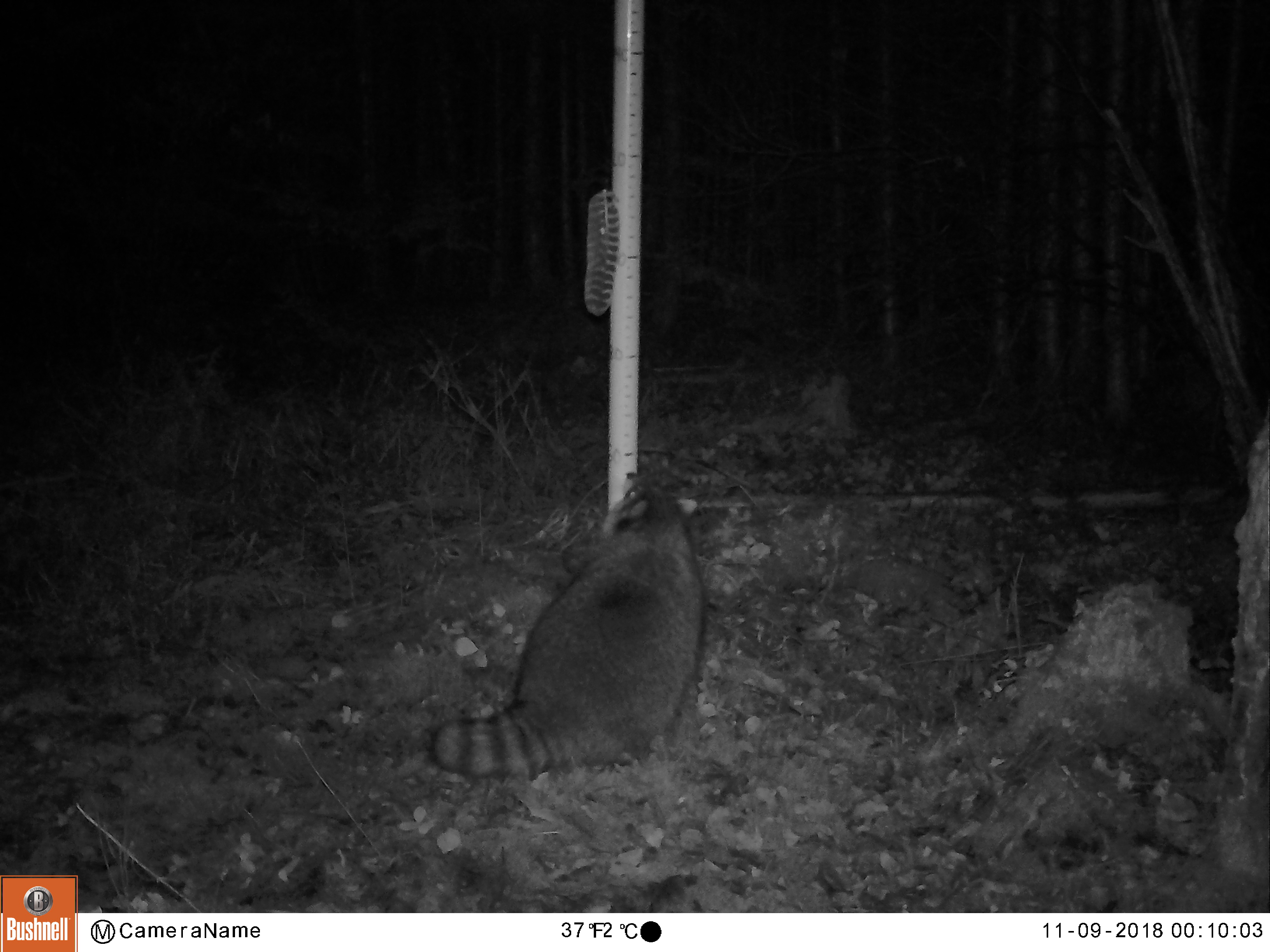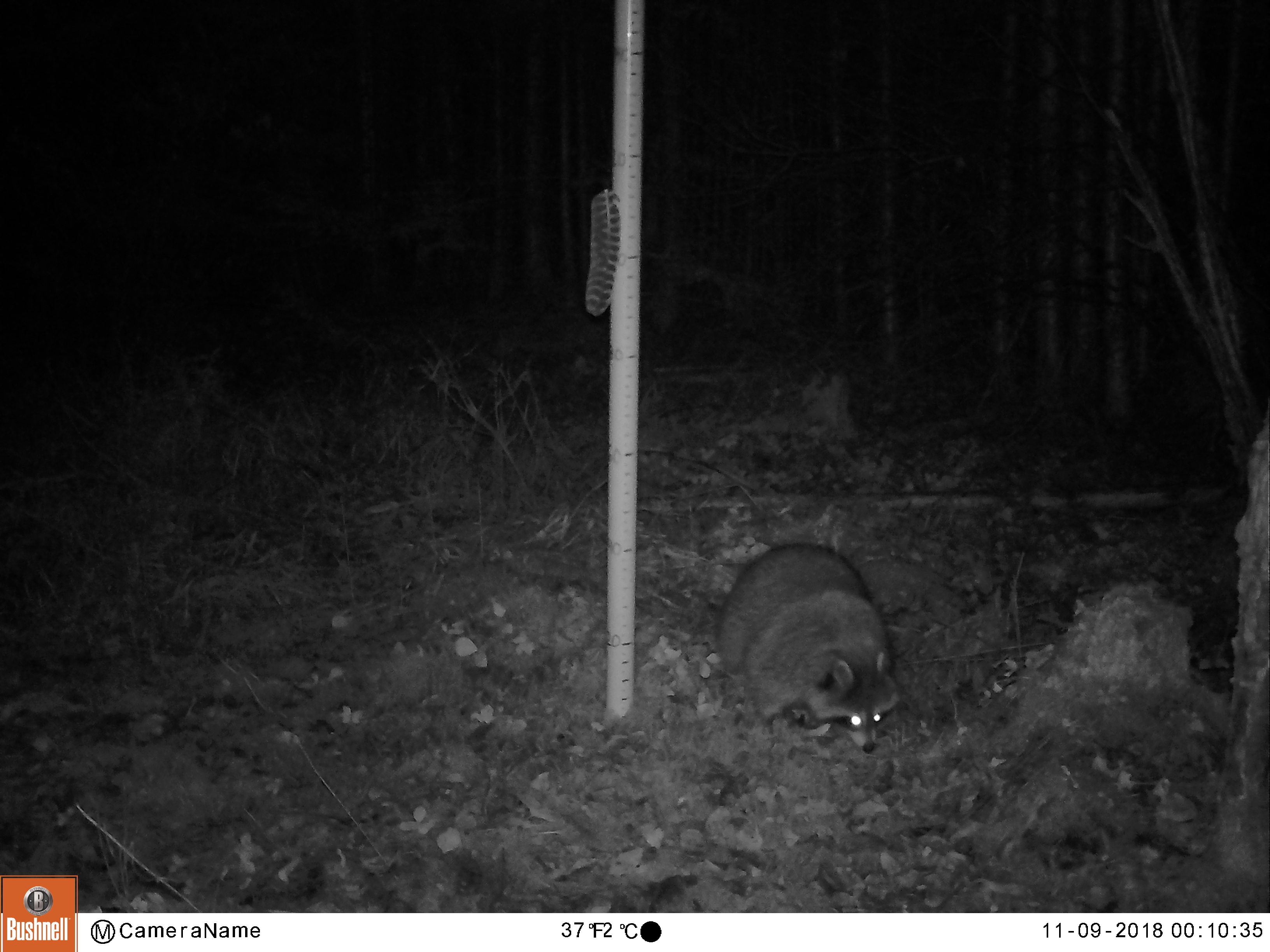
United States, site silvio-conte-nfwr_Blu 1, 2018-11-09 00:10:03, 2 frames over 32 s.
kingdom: Animalia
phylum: Chordata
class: Mammalia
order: Carnivora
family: Procyonidae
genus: Procyon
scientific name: Procyon lotor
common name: raccoon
Raccoon (Procyon lotor).